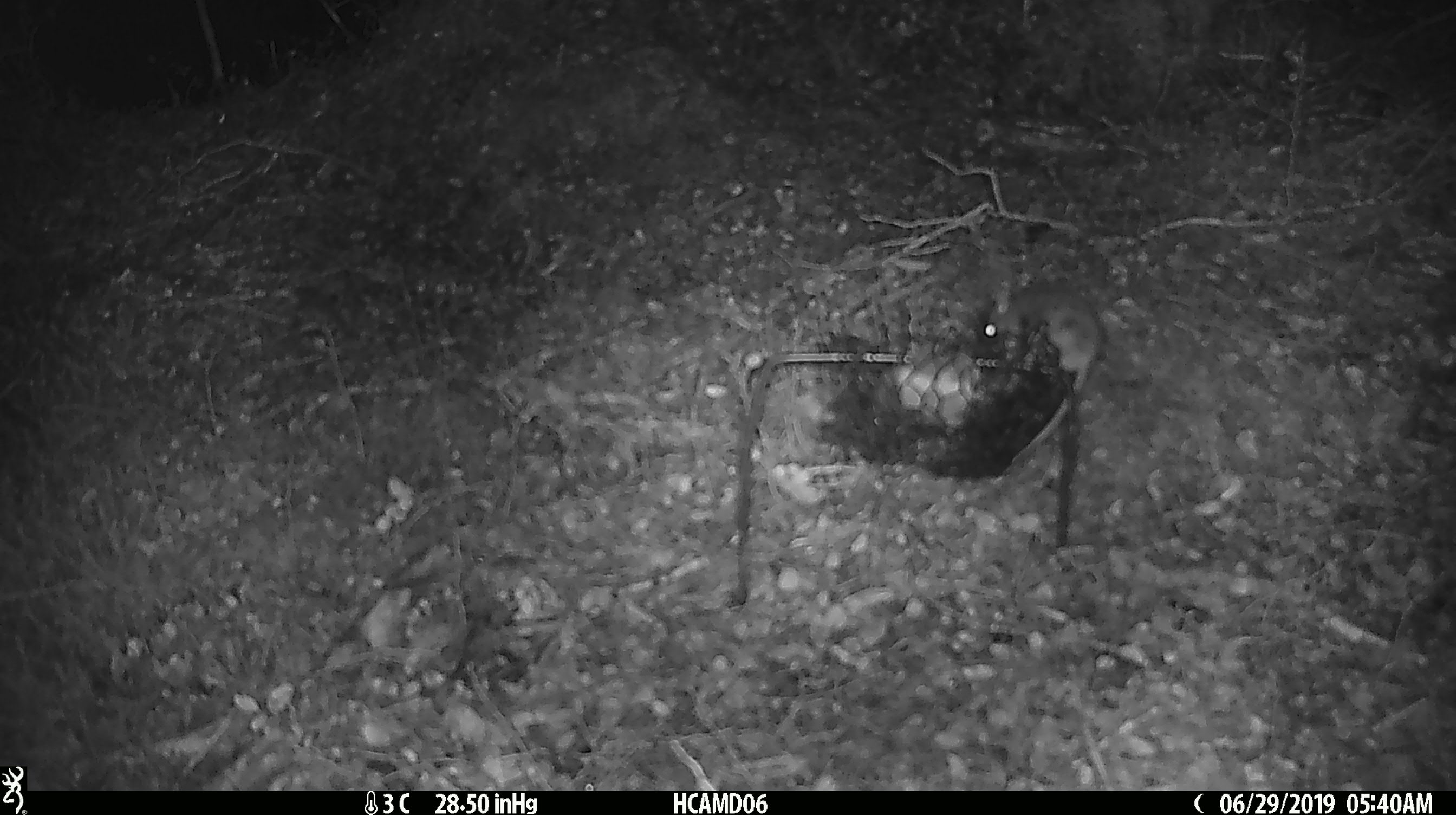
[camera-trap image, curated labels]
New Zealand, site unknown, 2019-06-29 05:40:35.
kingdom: Animalia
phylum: Chordata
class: Mammalia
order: Rodentia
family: Muridae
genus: Mus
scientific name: Mus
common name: mouse